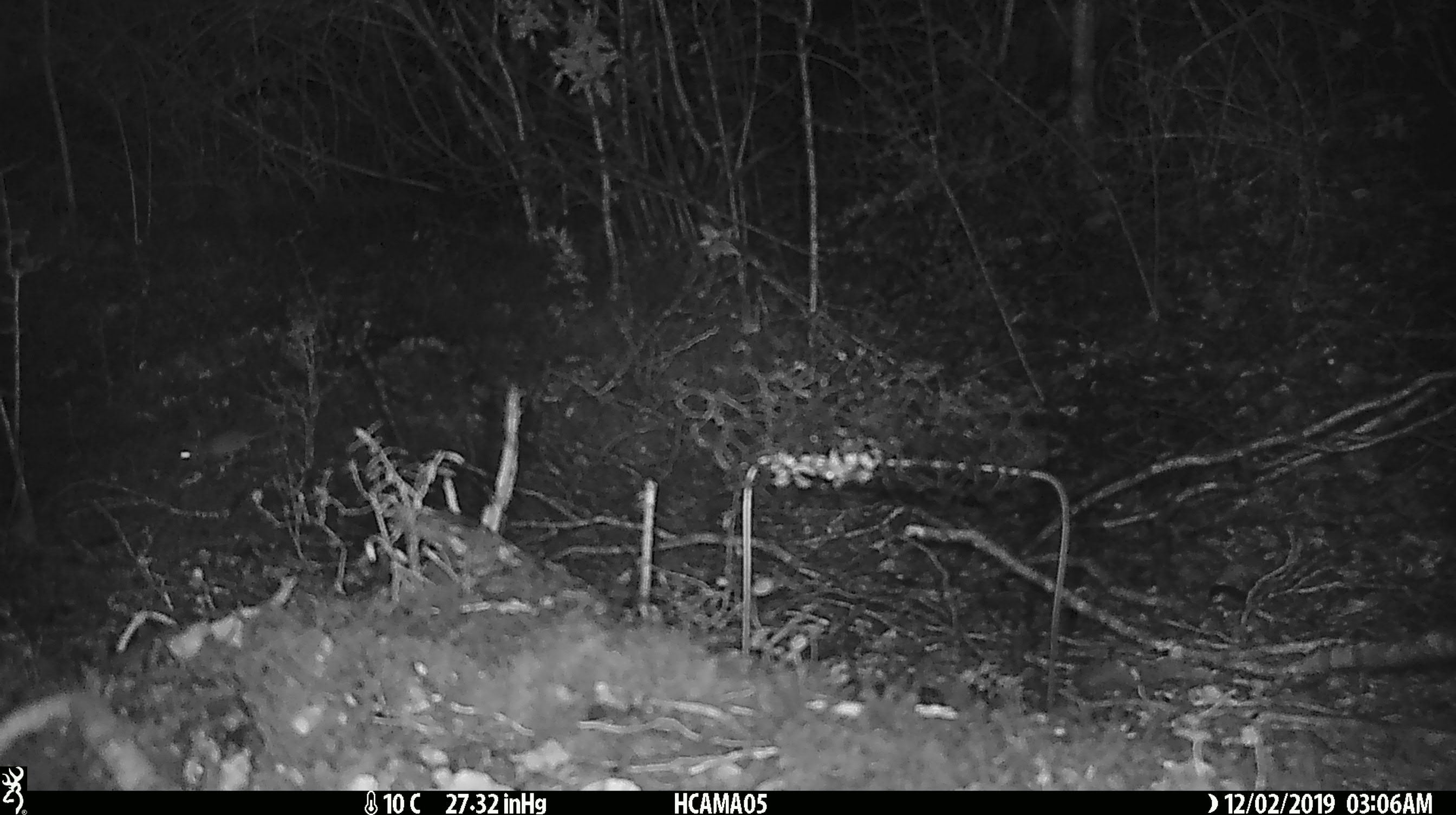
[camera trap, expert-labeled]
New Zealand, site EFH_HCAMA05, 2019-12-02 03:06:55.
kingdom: Animalia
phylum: Chordata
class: Mammalia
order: Rodentia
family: Muridae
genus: Mus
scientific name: Mus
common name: mouse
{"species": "mouse (Mus)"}